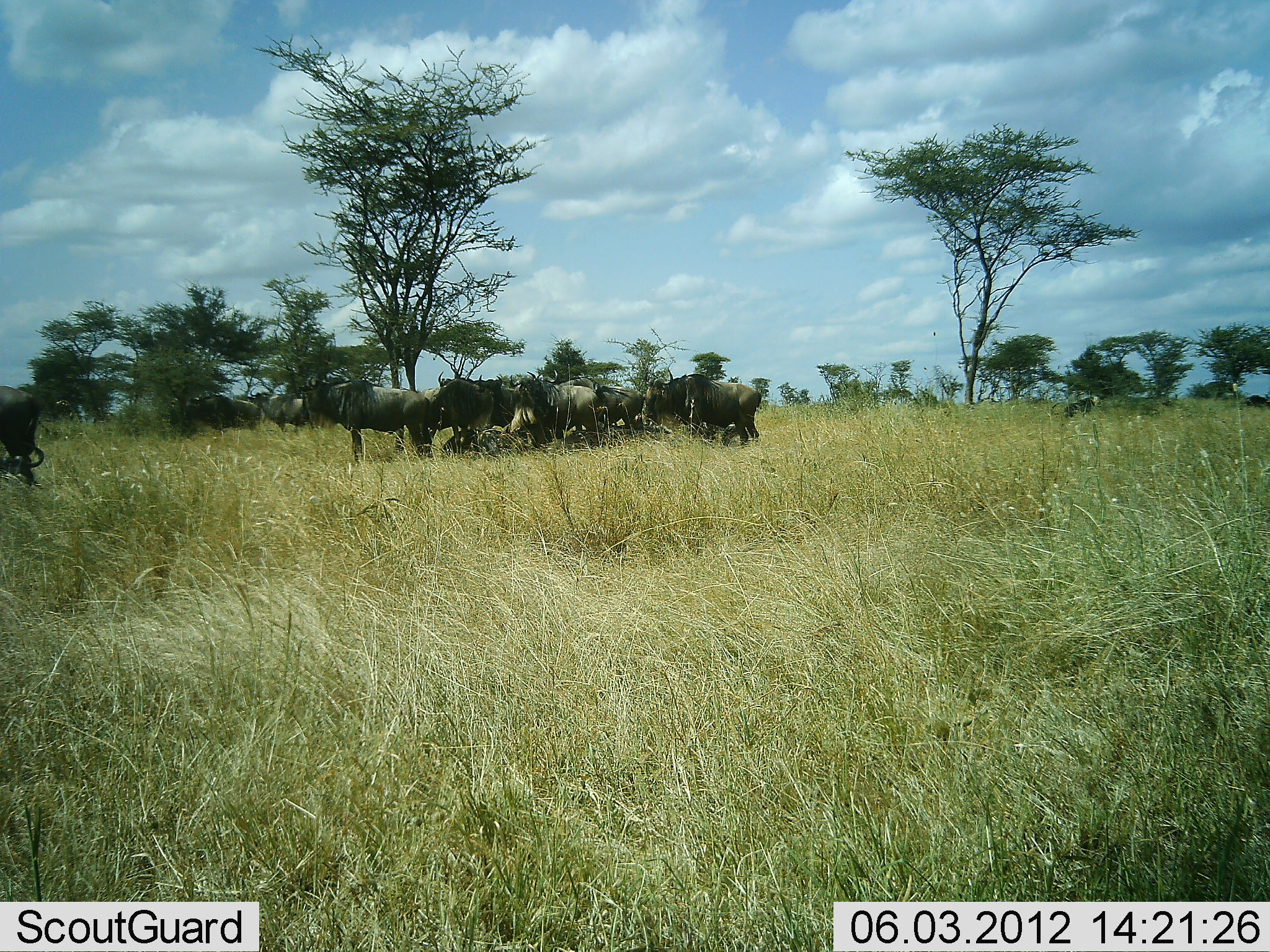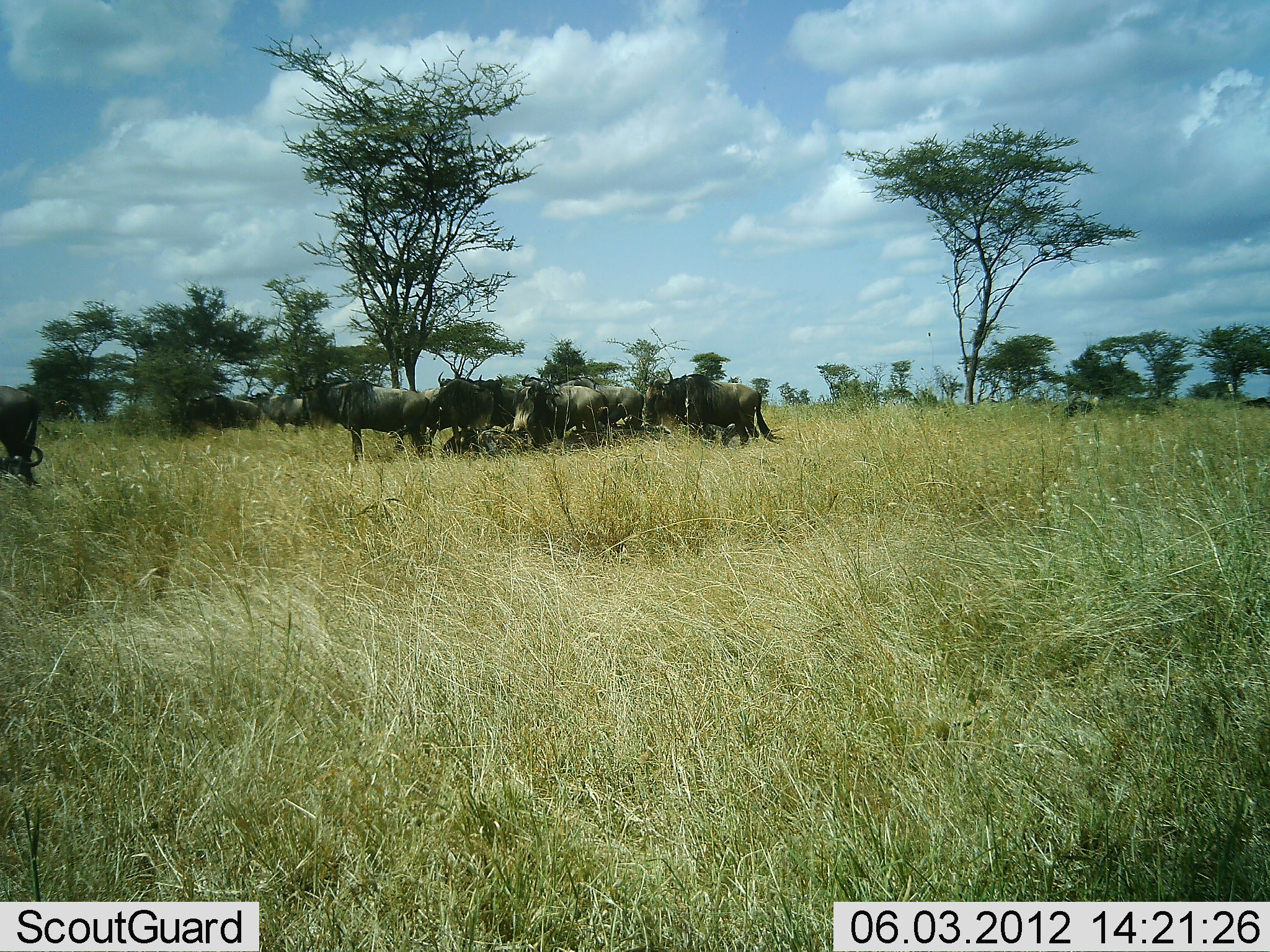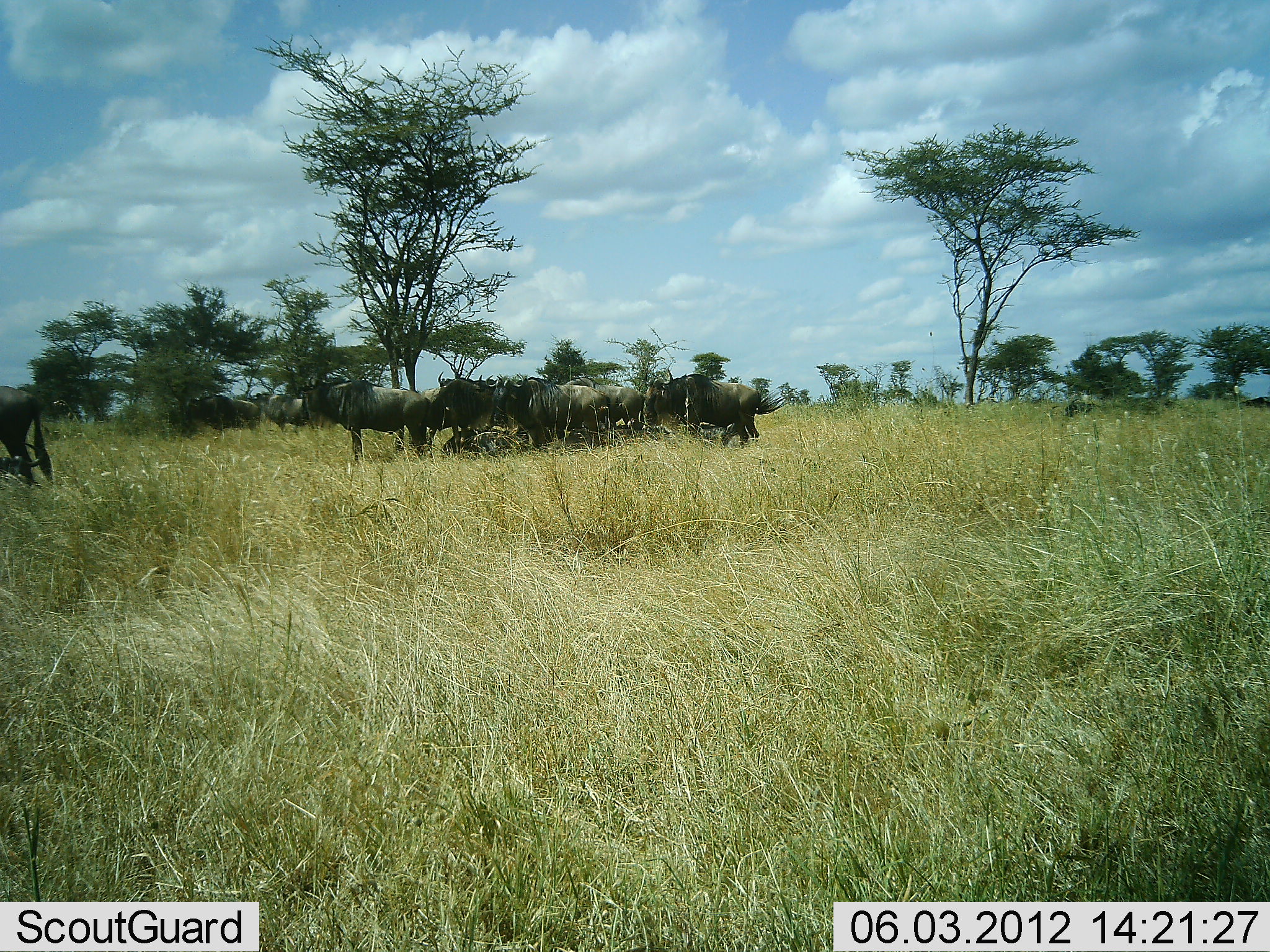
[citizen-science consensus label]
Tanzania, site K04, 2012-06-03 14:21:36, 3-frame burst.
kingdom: Animalia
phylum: Chordata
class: Mammalia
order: Artiodactyla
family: Bovidae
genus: Connochaetes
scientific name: Connochaetes taurinus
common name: blue wildebeest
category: wildebeest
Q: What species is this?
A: Wildebeest (blue wildebeest) (Connochaetes taurinus).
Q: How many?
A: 11-50.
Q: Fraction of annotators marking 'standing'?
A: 90%.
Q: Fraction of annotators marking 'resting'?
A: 50%.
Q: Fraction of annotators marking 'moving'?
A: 0%.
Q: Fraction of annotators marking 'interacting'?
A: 10%.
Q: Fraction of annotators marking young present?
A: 0%.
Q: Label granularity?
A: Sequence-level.